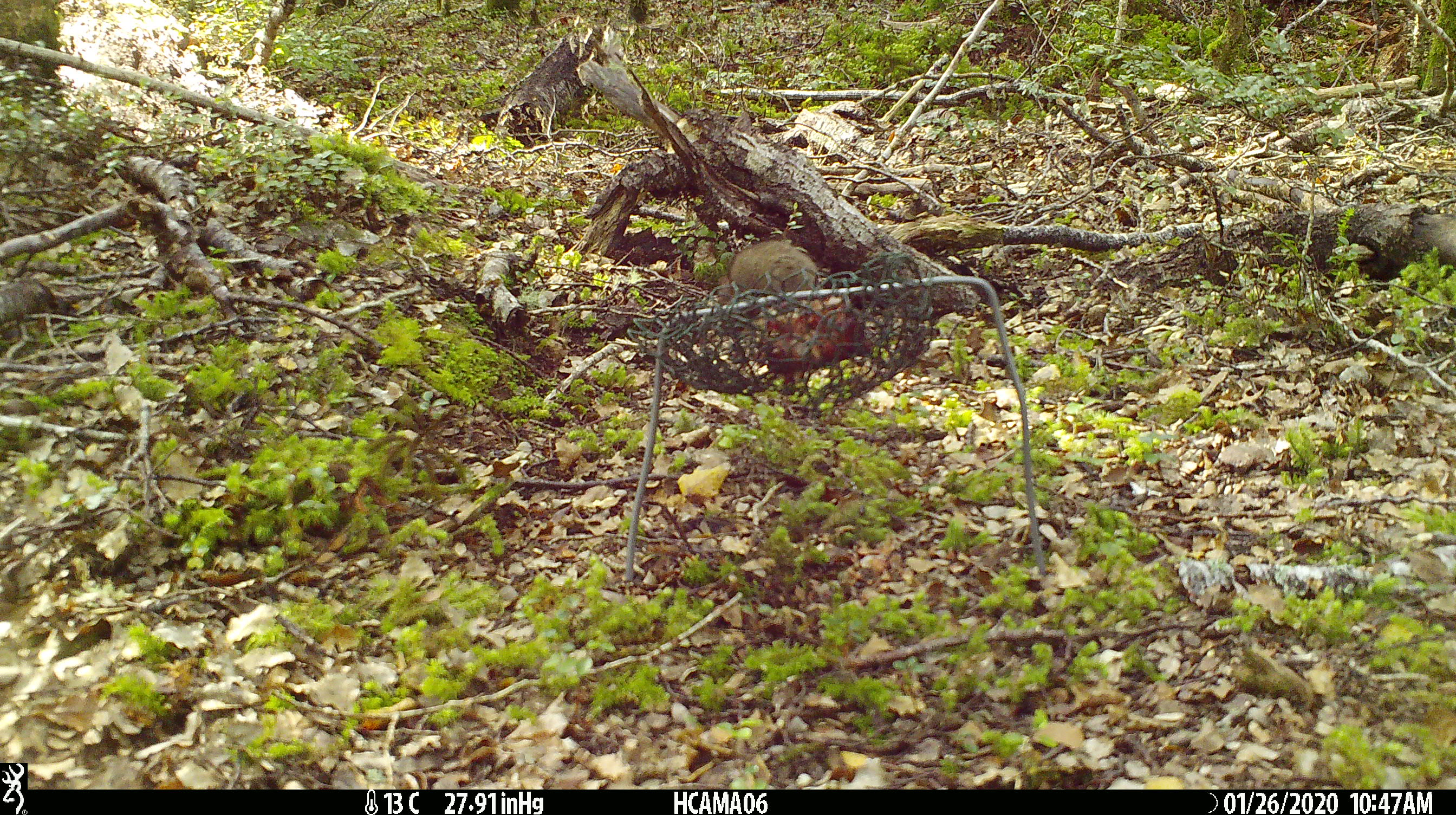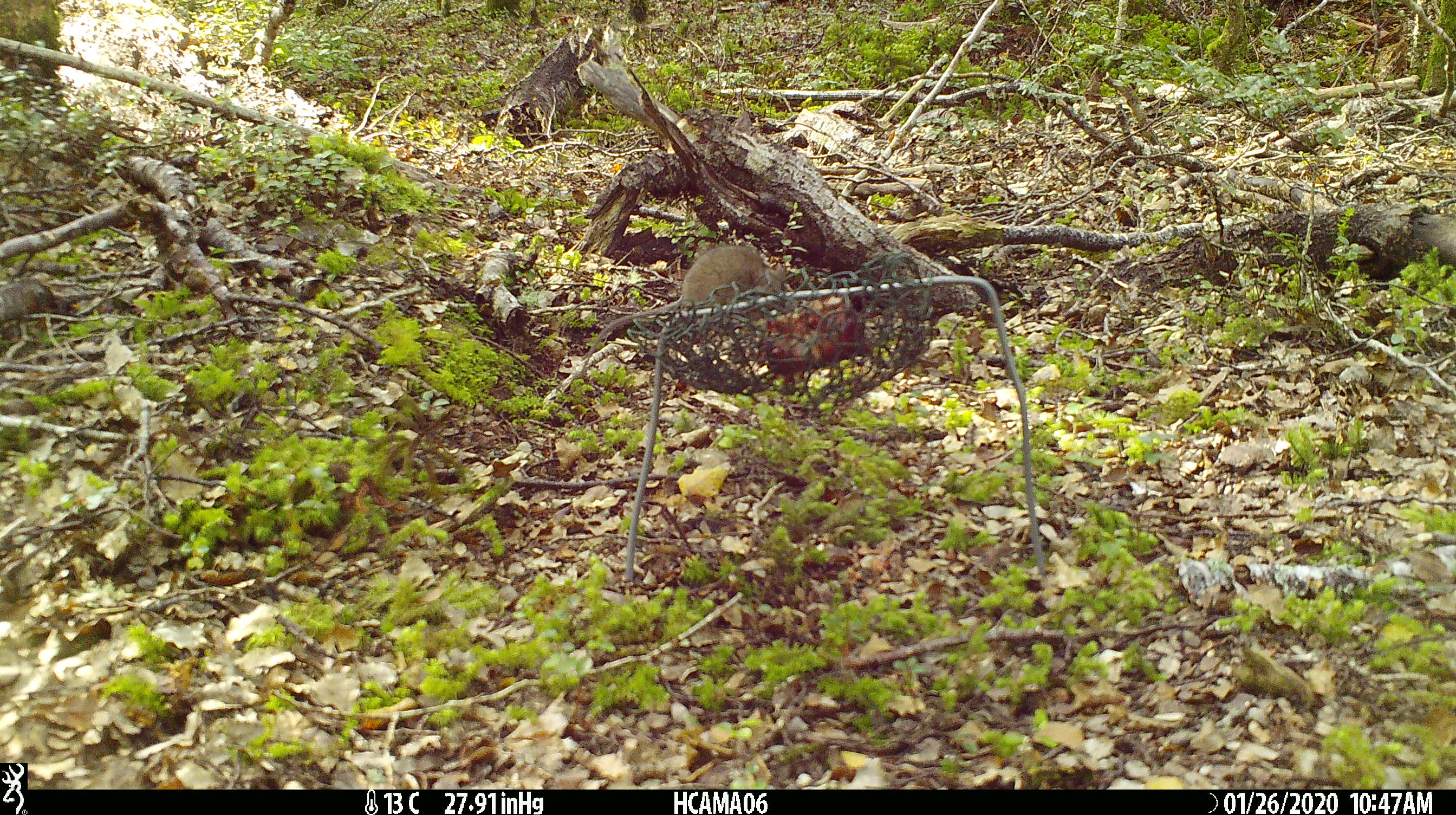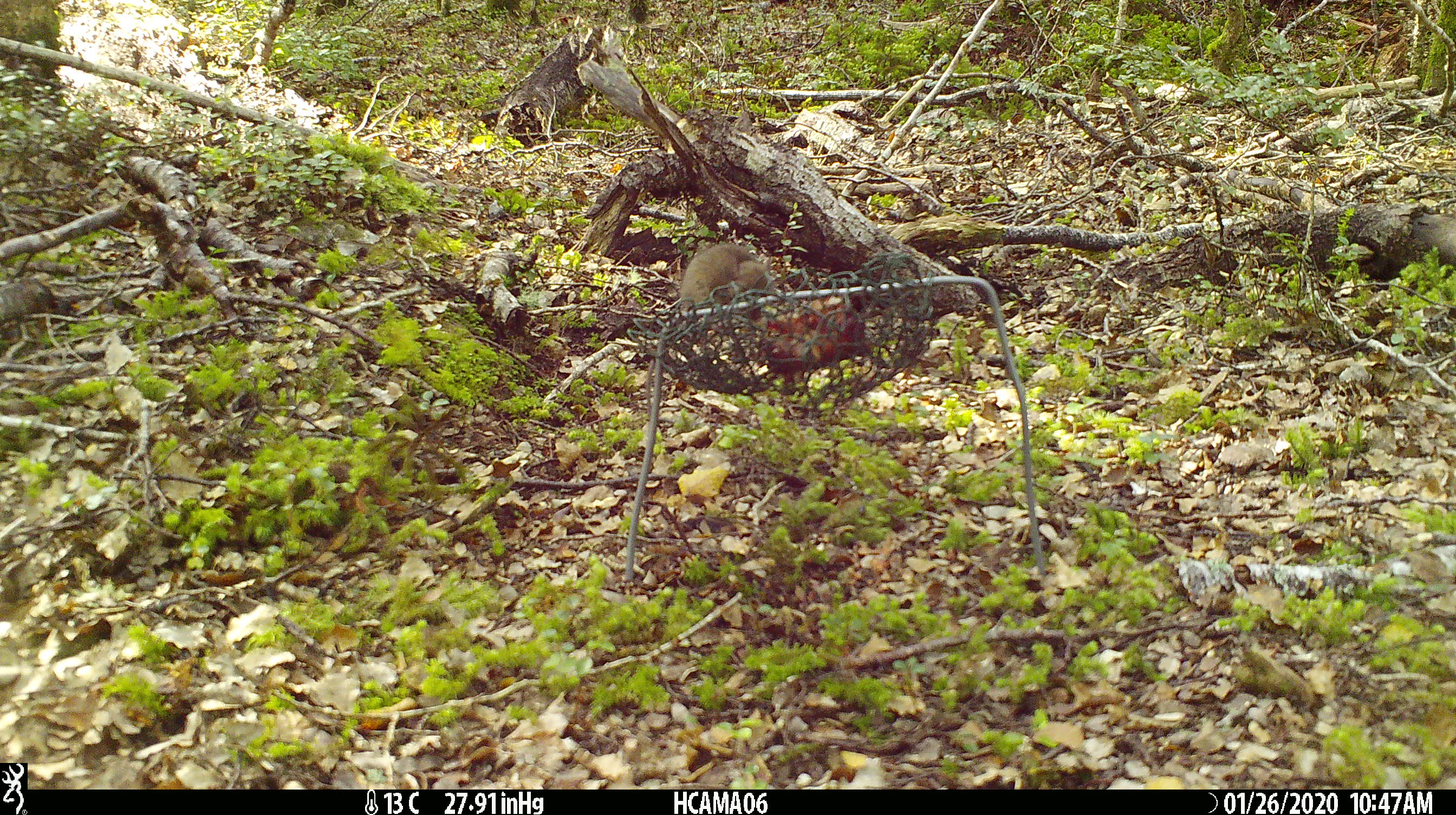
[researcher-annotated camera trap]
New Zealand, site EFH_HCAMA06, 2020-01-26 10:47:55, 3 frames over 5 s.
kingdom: Animalia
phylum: Chordata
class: Mammalia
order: Rodentia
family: Muridae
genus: Mus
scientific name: Mus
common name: mouse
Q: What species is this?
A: Mouse (Mus).